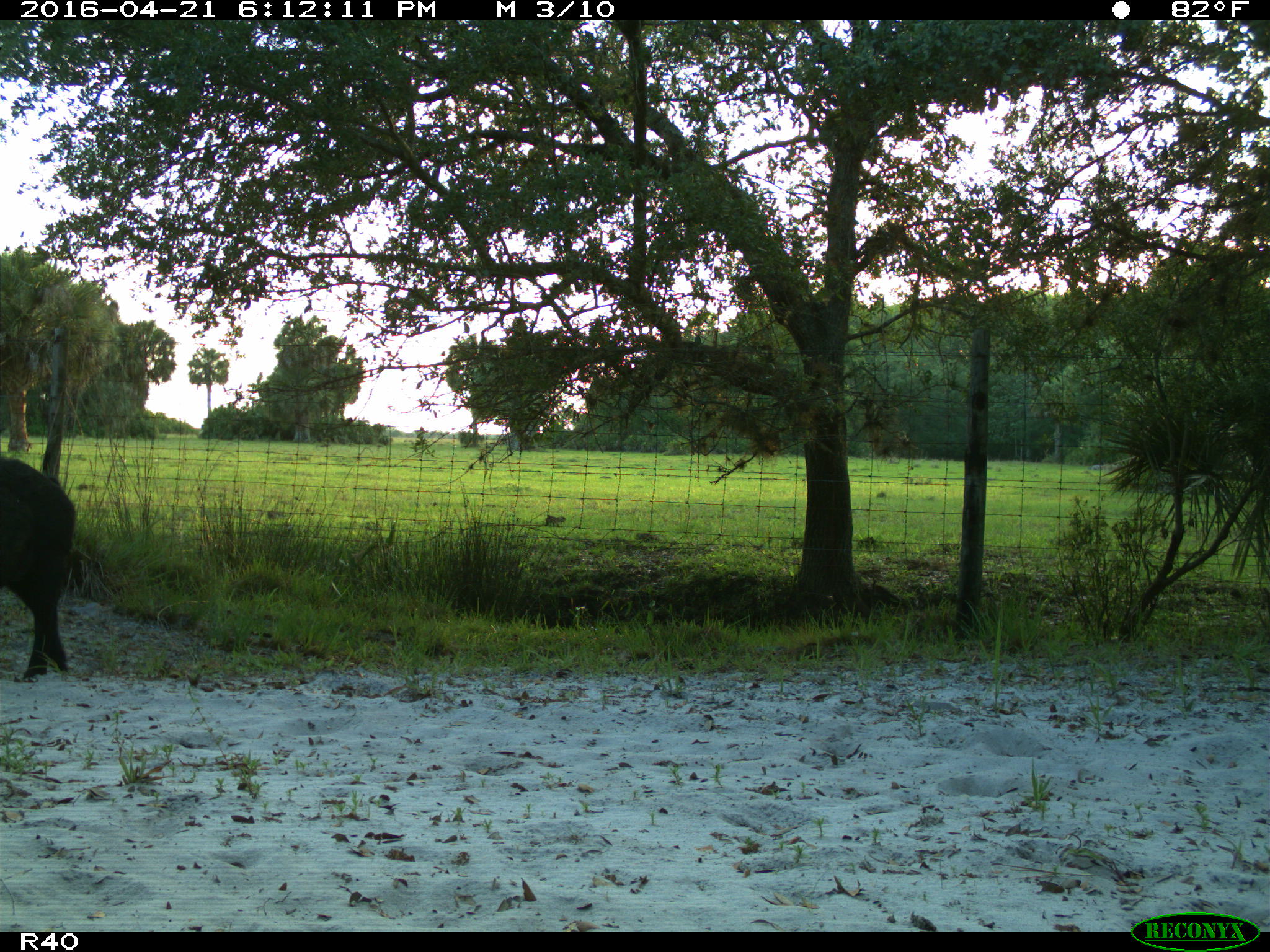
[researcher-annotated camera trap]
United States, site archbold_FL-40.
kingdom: Animalia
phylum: Chordata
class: Mammalia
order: Artiodactyla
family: Suidae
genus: Sus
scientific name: Sus scrofa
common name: wild boar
Sus scrofa (wild boar).